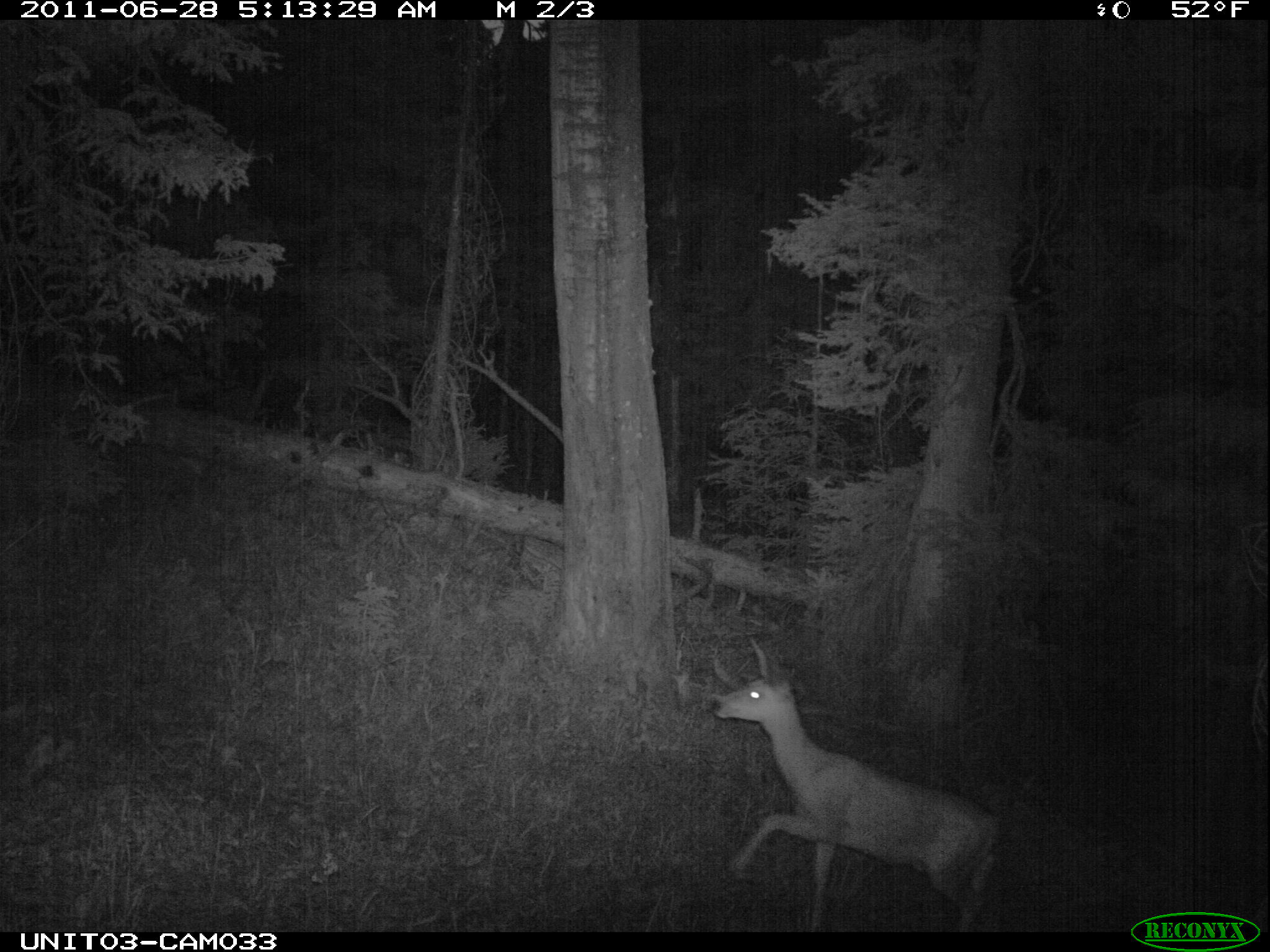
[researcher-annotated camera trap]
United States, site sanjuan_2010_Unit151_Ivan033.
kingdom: Animalia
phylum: Chordata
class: Mammalia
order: Artiodactyla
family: Cervidae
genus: Odocoileus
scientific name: Odocoileus hemionus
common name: mule deer